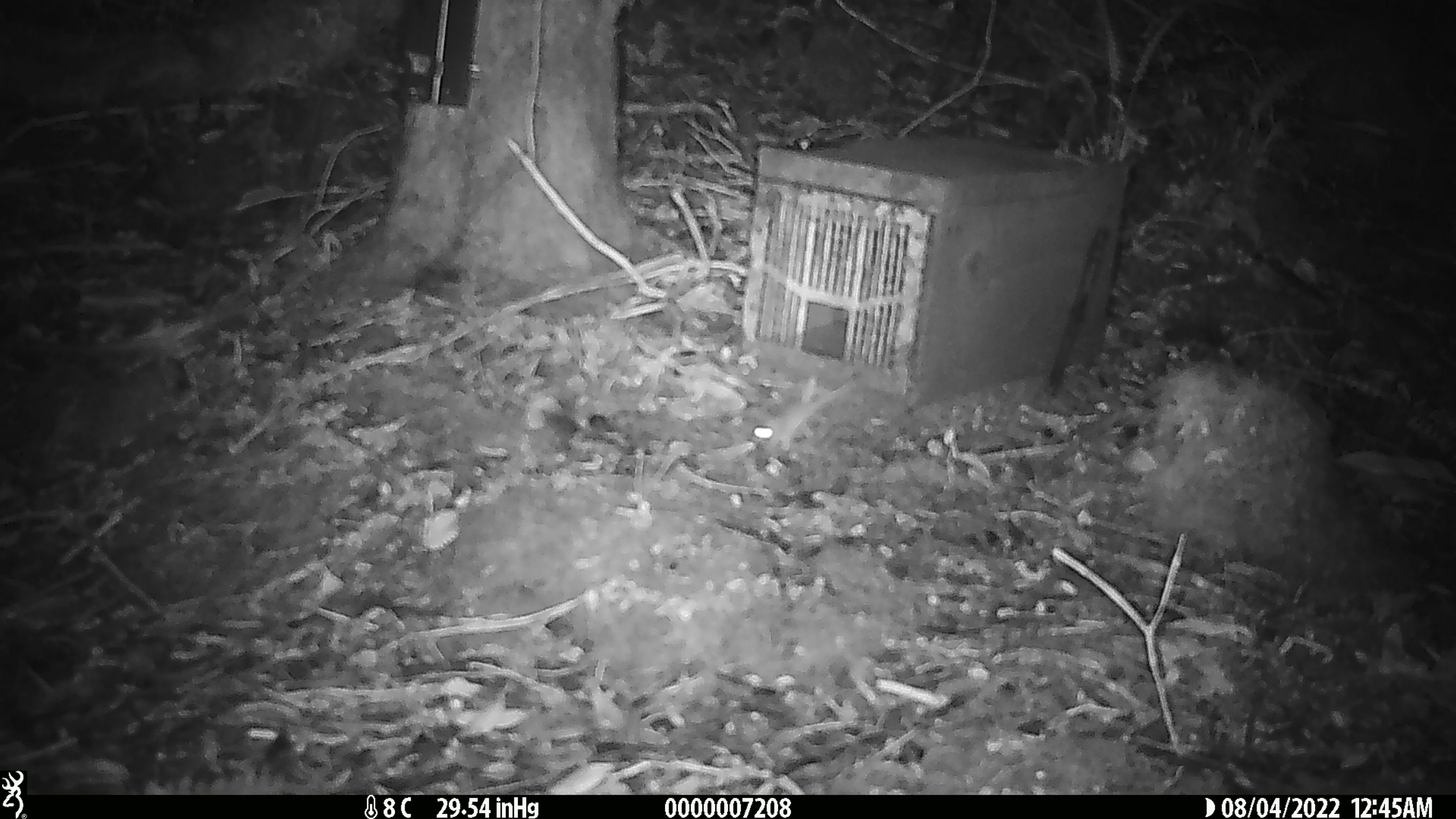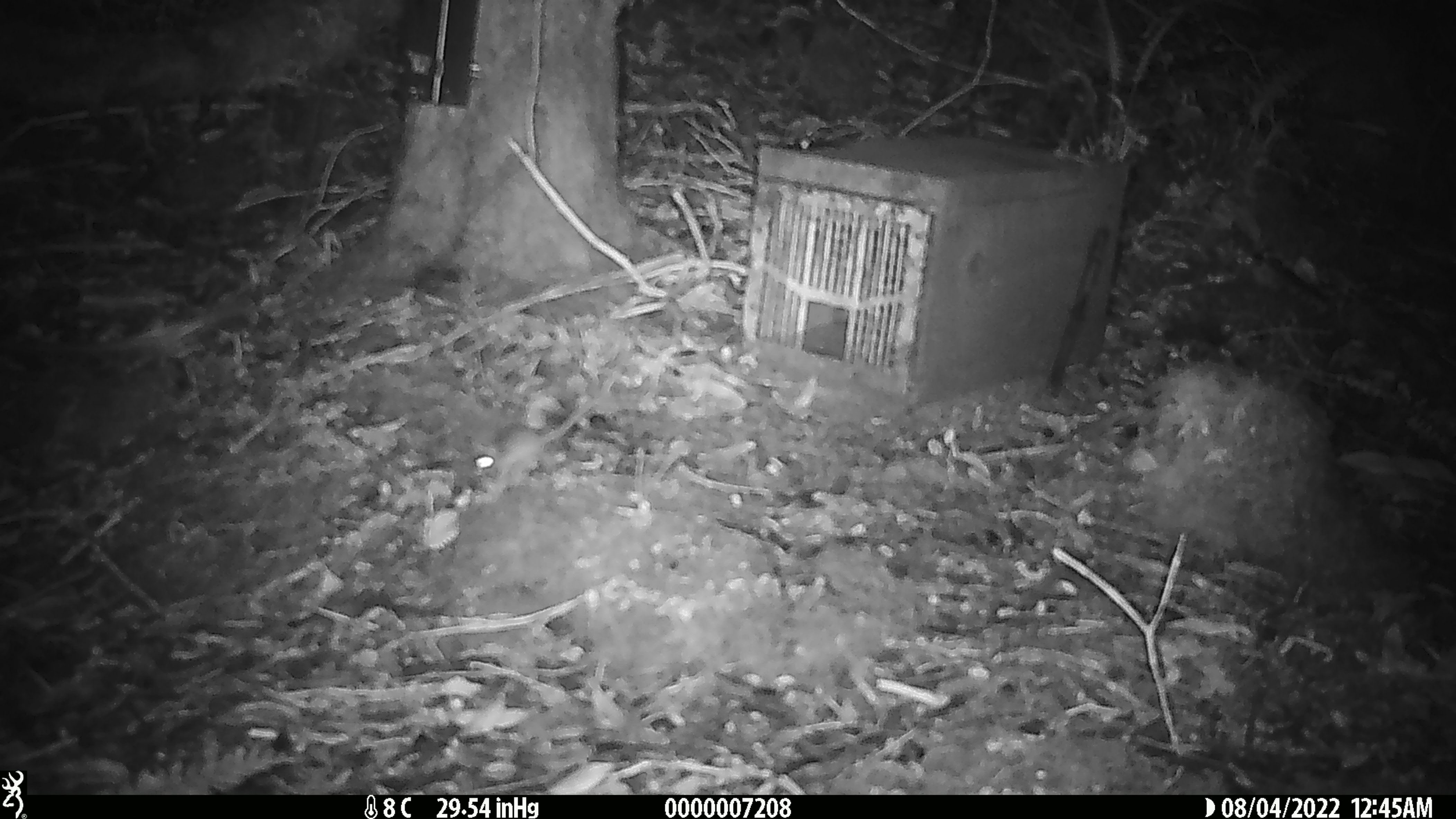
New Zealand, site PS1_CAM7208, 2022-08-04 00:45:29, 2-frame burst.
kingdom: Animalia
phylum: Chordata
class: Mammalia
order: Rodentia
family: Muridae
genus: Mus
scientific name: Mus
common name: mouse